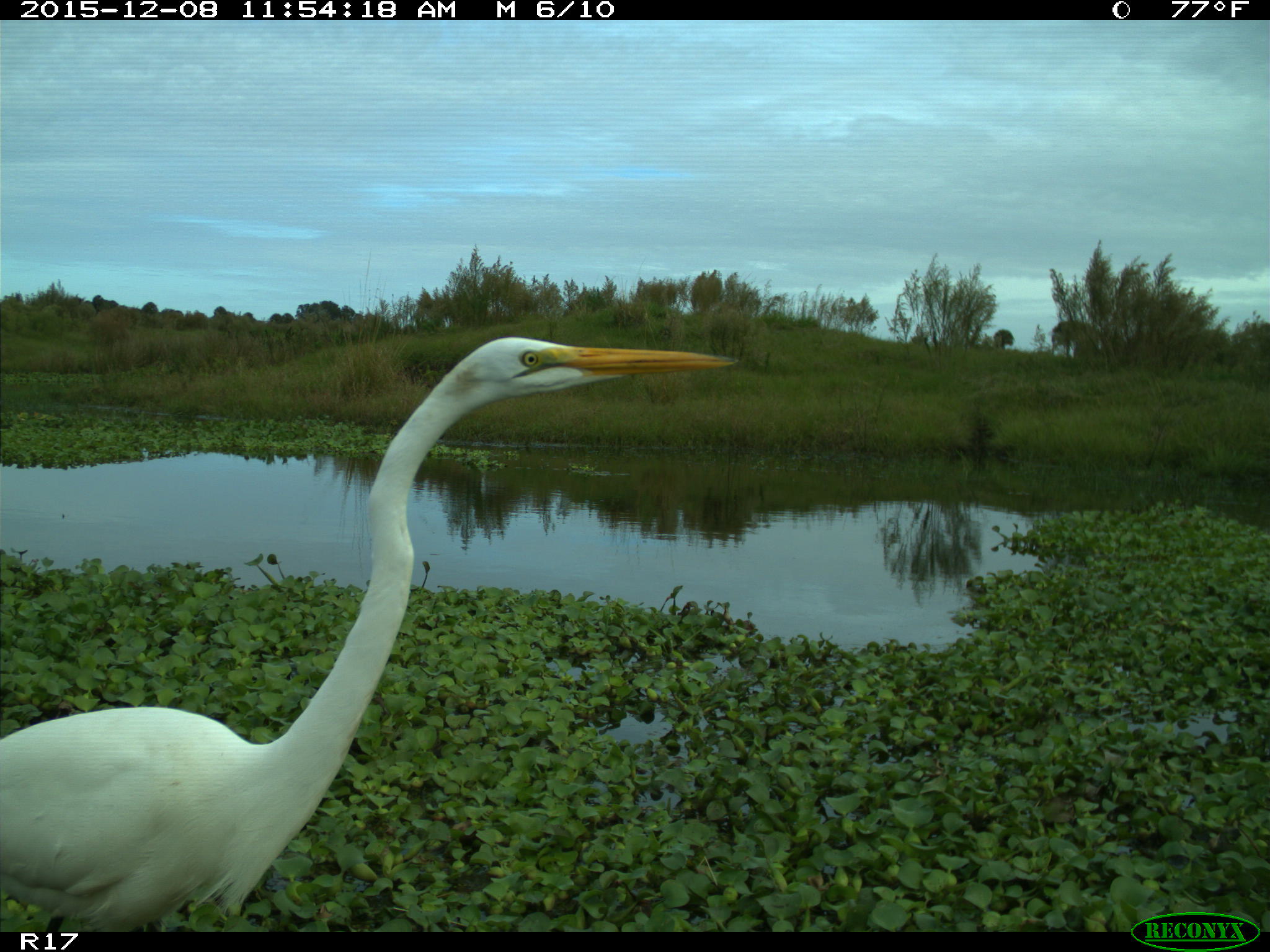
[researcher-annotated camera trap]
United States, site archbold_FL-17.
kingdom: Animalia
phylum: Chordata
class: Aves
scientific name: Aves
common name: birds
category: unidentified bird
Unidentified bird (birds) (Aves).